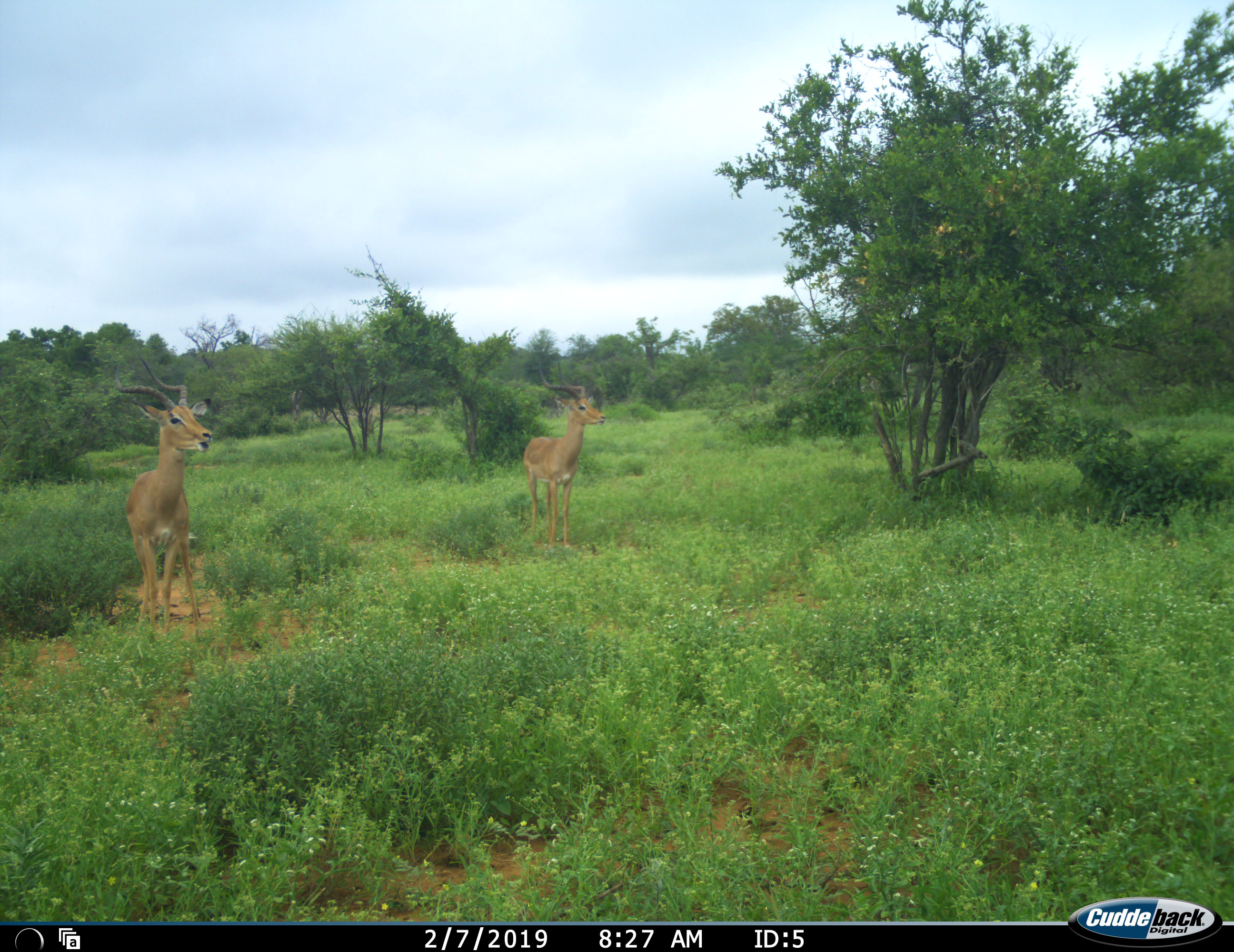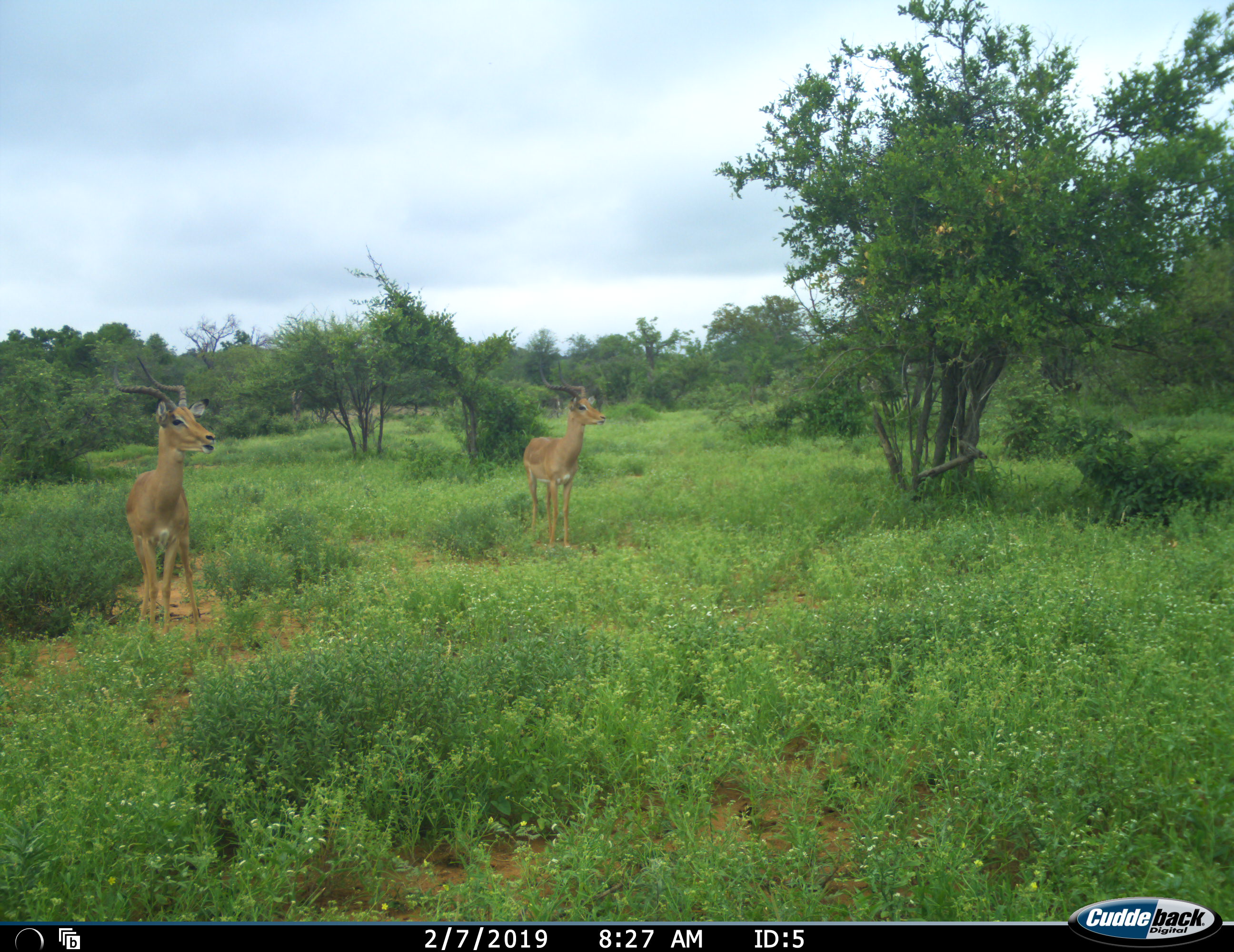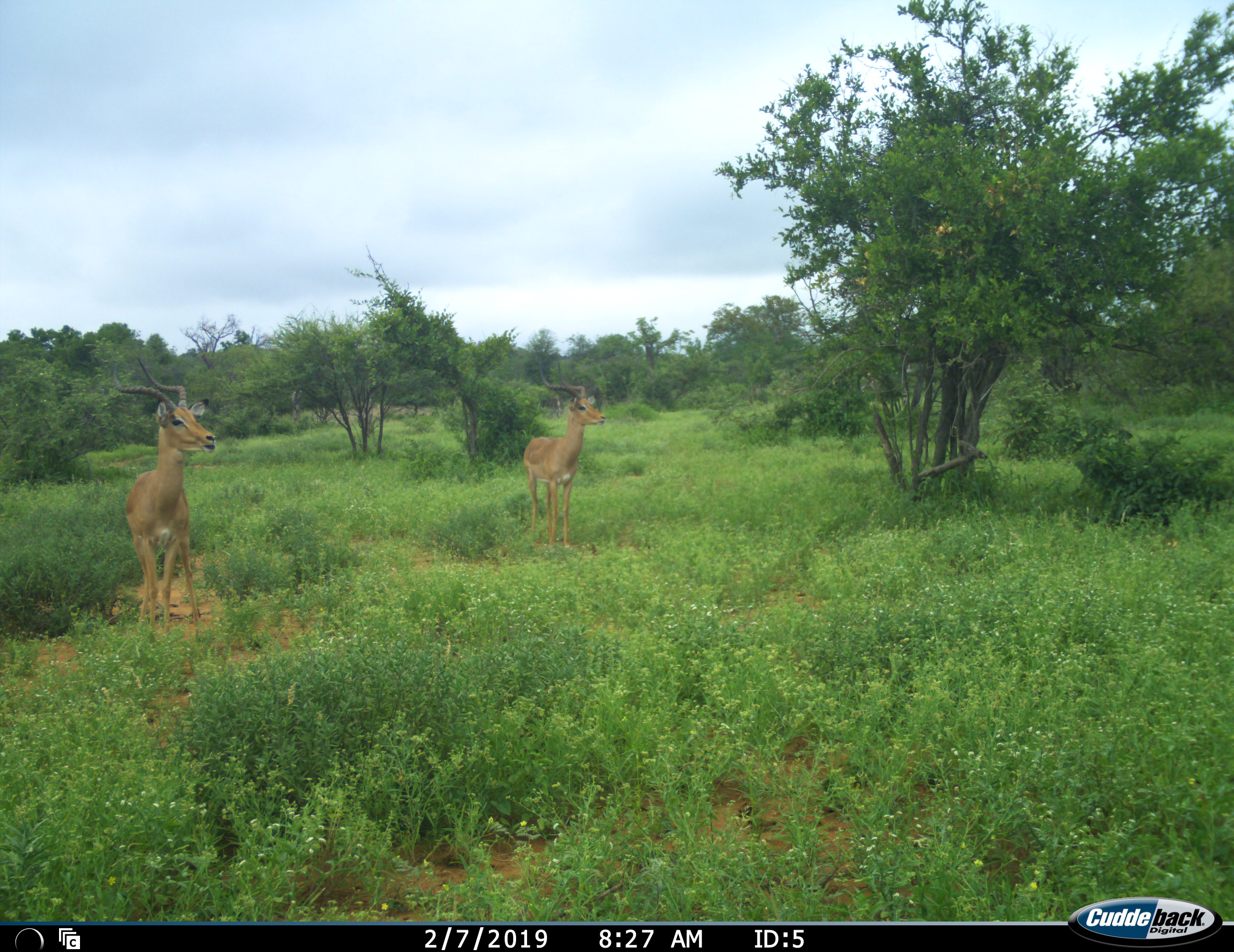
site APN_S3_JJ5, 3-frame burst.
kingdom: Animalia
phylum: Chordata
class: Mammalia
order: Artiodactyla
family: Bovidae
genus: Aepyceros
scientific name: Aepyceros melampus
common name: impala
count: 2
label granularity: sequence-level